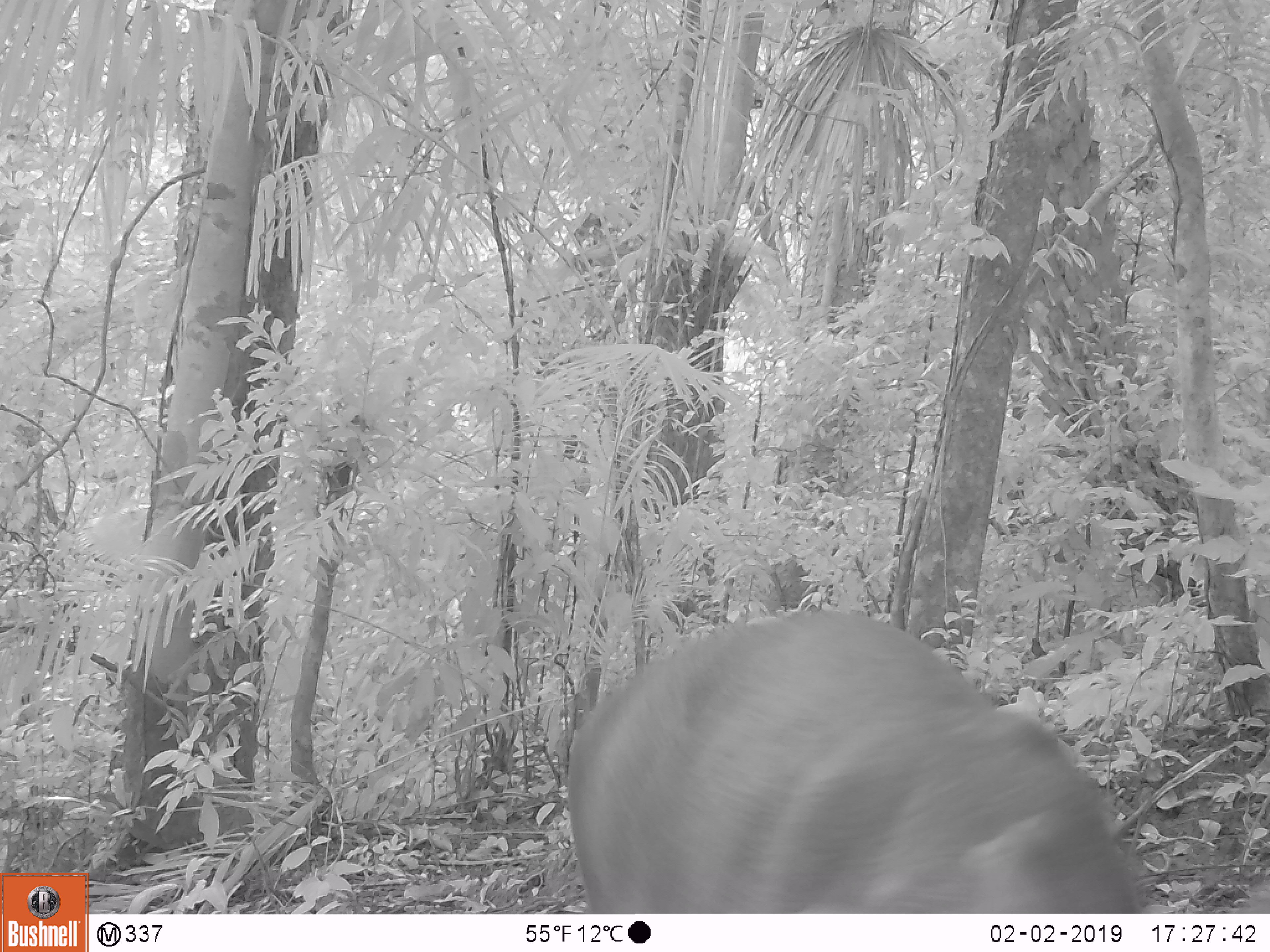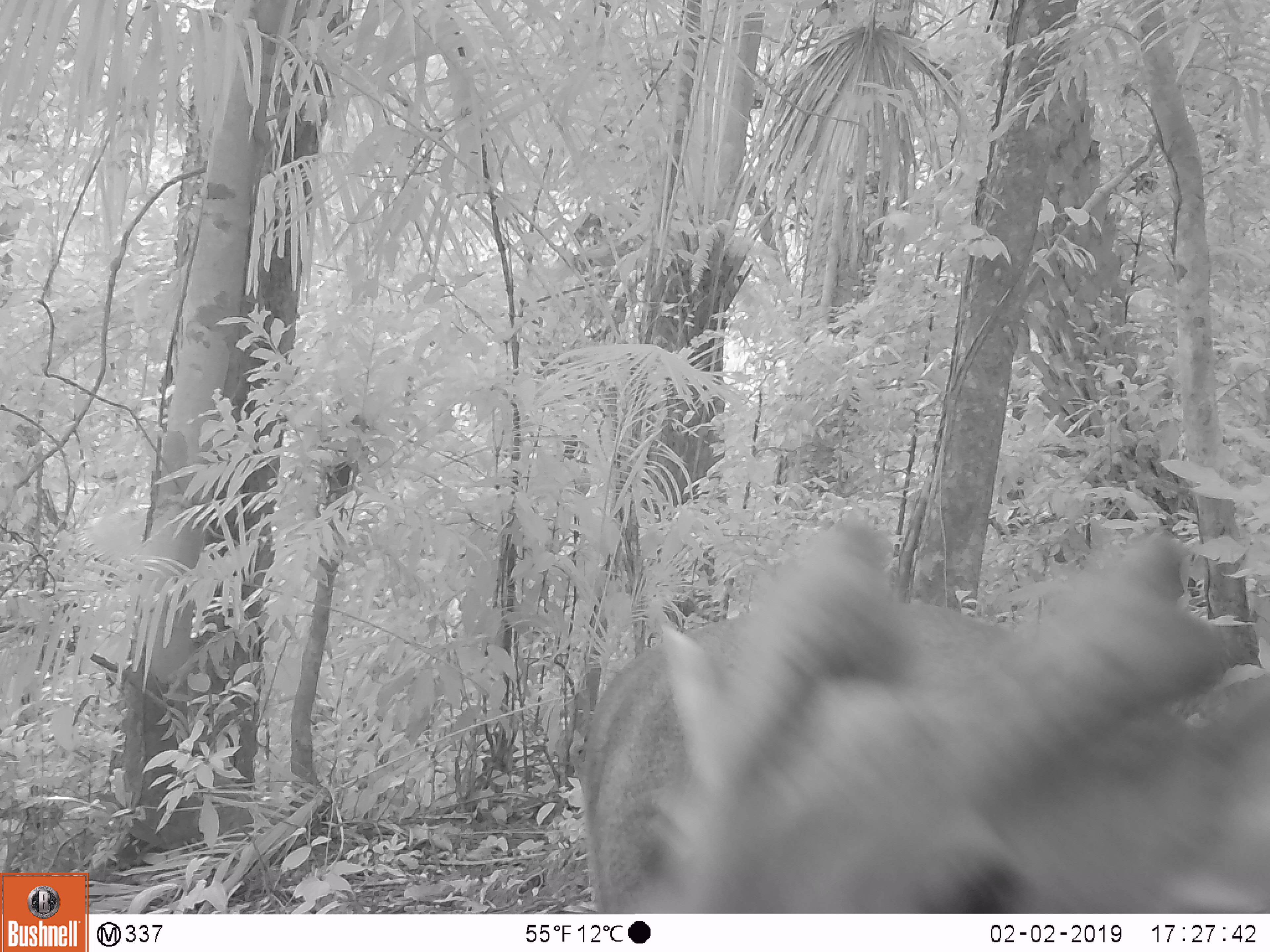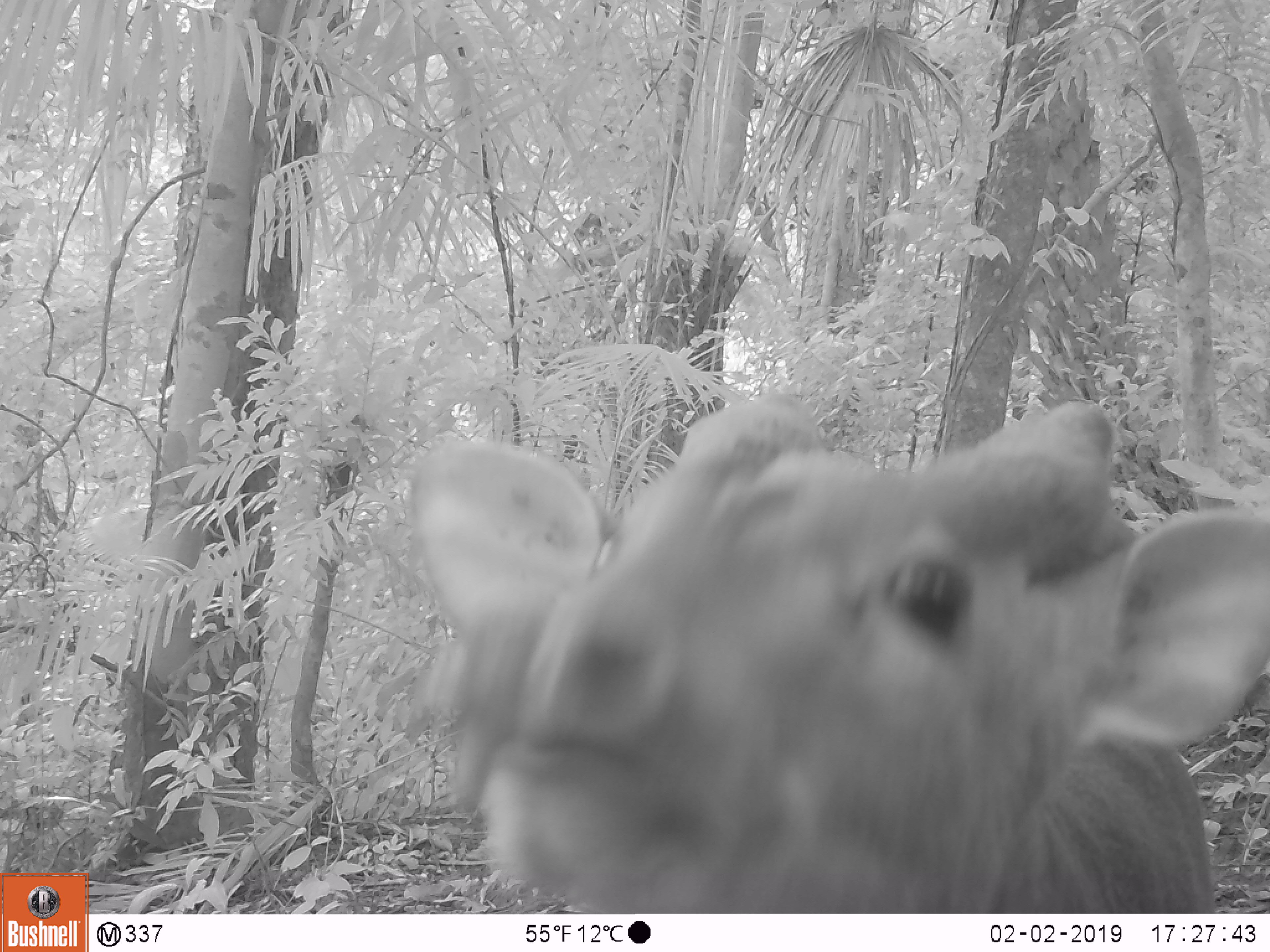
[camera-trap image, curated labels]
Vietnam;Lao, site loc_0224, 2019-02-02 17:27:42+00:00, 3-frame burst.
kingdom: Animalia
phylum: Chordata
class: Mammalia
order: Artiodactyla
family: Cervidae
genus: Muntiacus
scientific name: Muntiacus vuquangensis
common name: large-antlered muntjac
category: large antlered muntjac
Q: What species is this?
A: Large antlered muntjac (large-antlered muntjac) (Muntiacus vuquangensis).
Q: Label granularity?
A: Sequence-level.